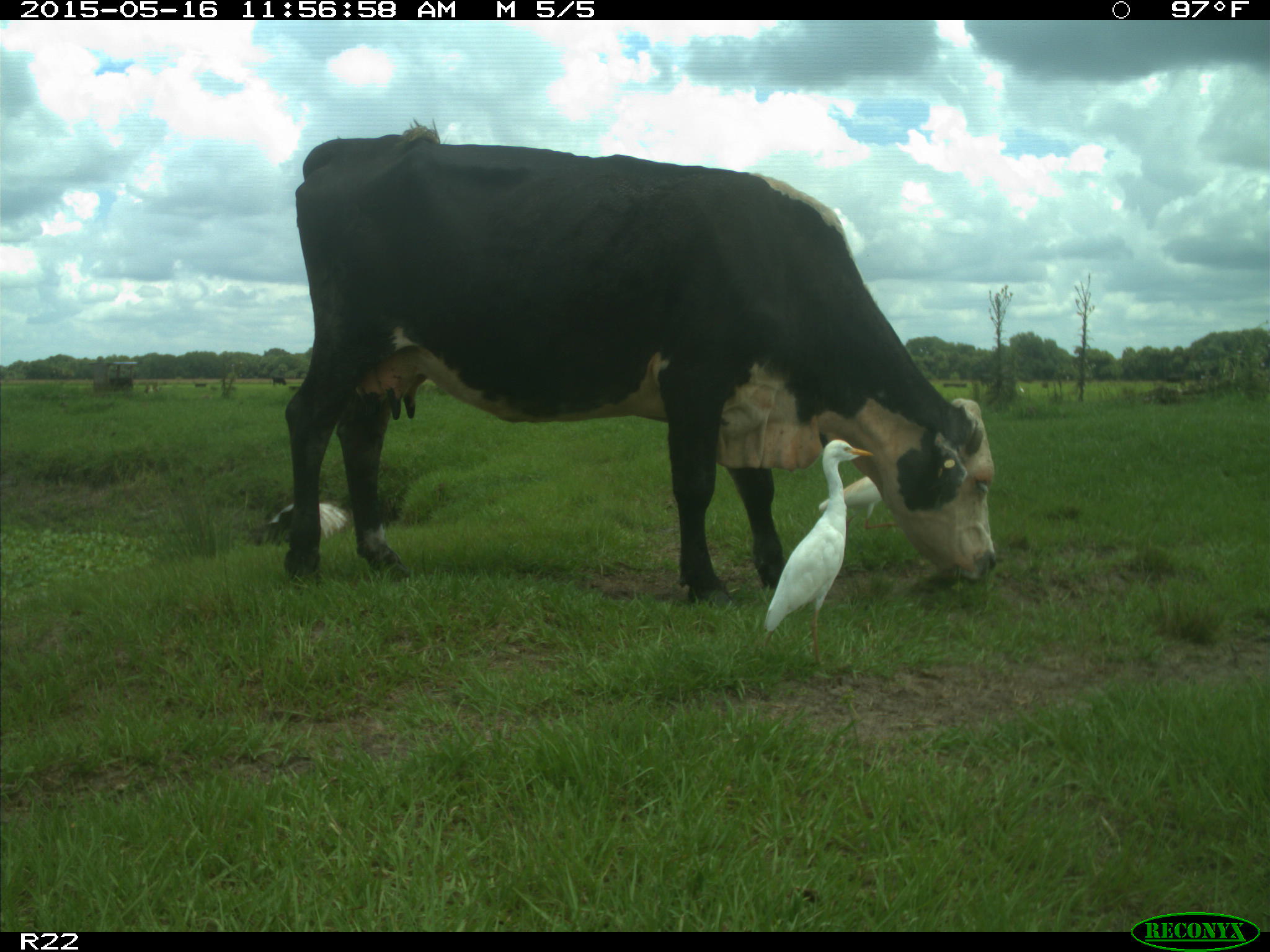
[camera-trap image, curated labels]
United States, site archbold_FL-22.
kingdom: Animalia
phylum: Chordata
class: Mammalia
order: Artiodactyla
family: Bovidae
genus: Bos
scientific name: Bos taurus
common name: domestic cow